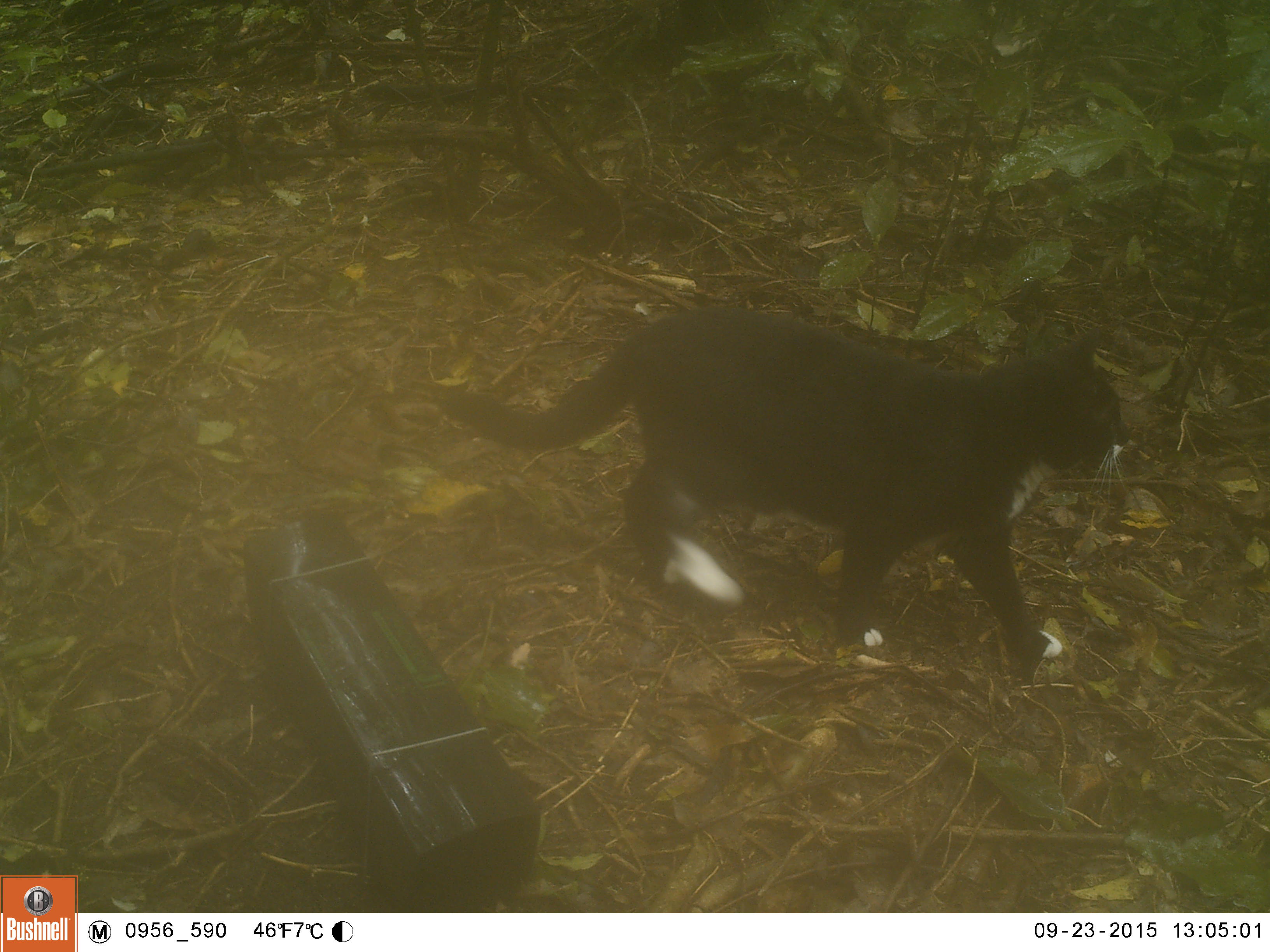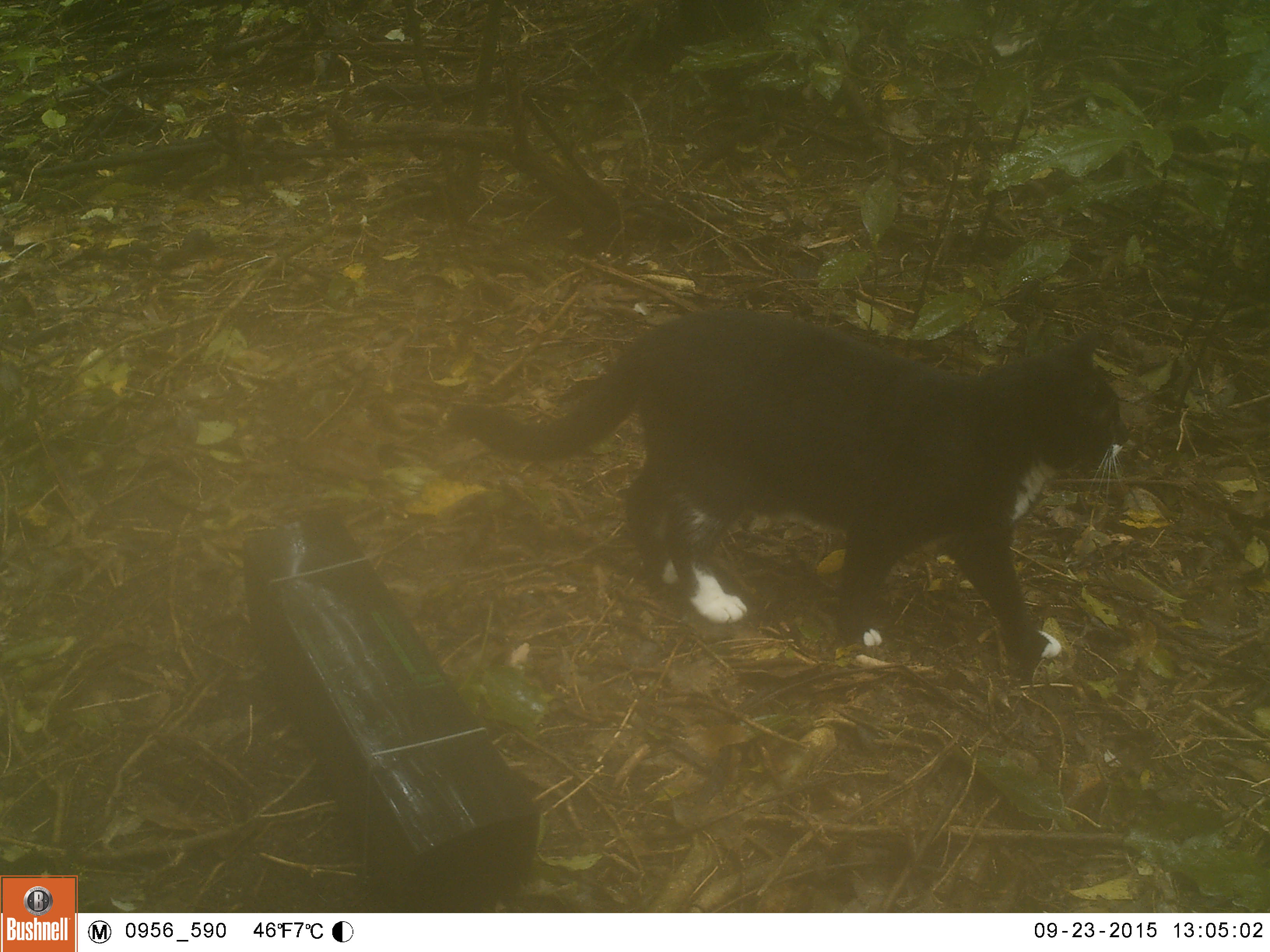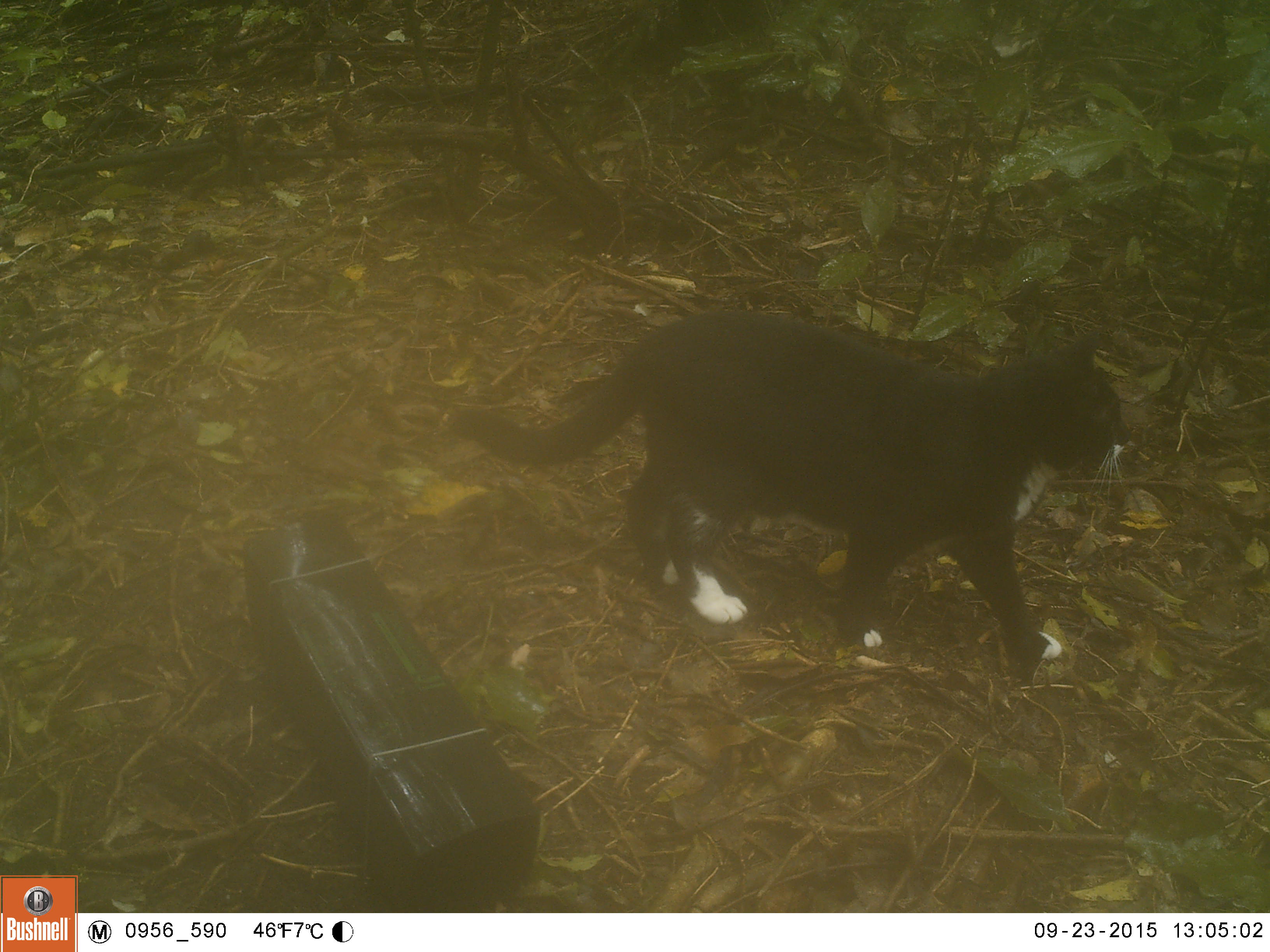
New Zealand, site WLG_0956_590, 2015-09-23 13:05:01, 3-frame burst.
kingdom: Animalia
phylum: Chordata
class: Mammalia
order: Carnivora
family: Felidae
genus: Felis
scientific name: Felis catus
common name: domestic cat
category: cat